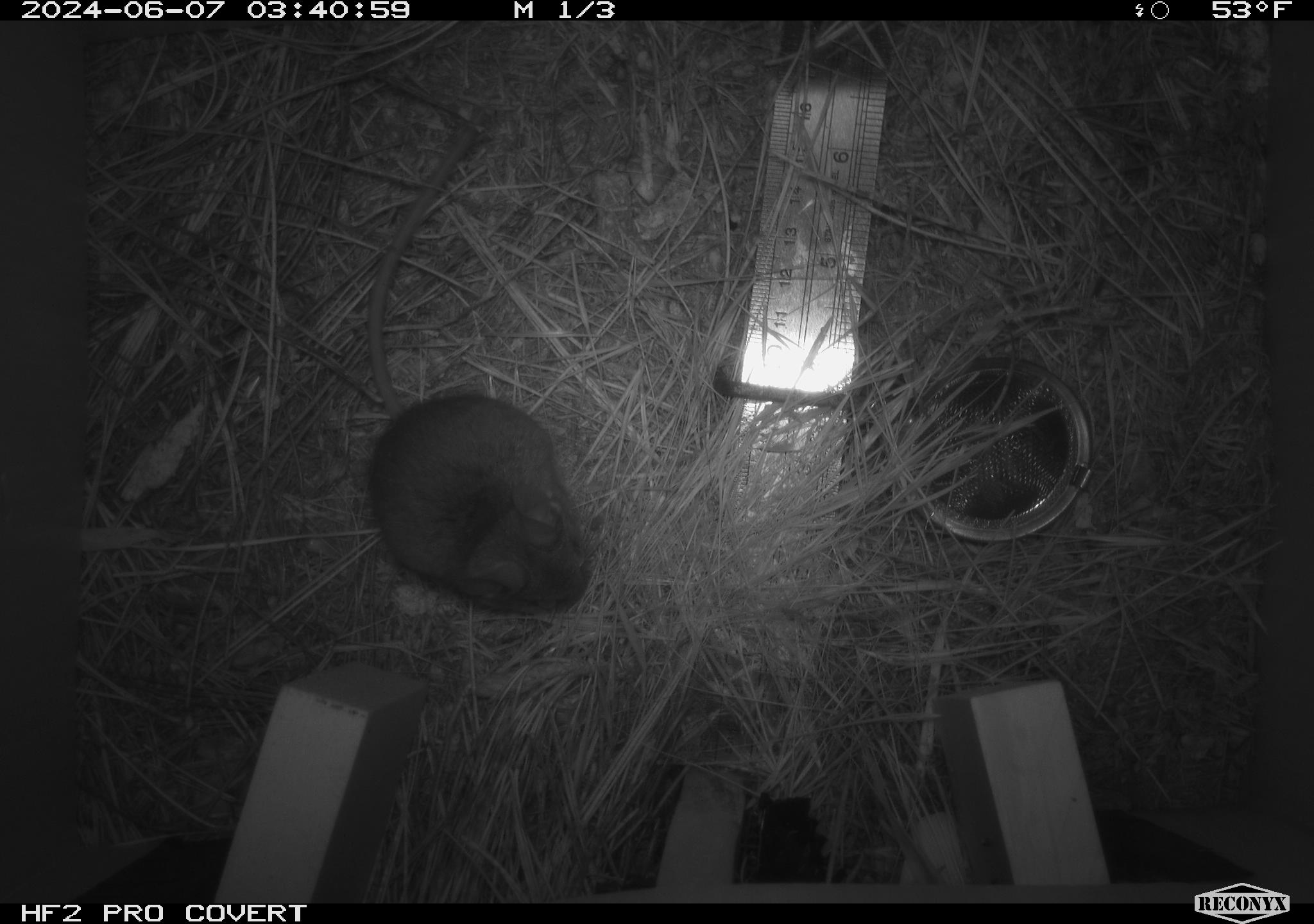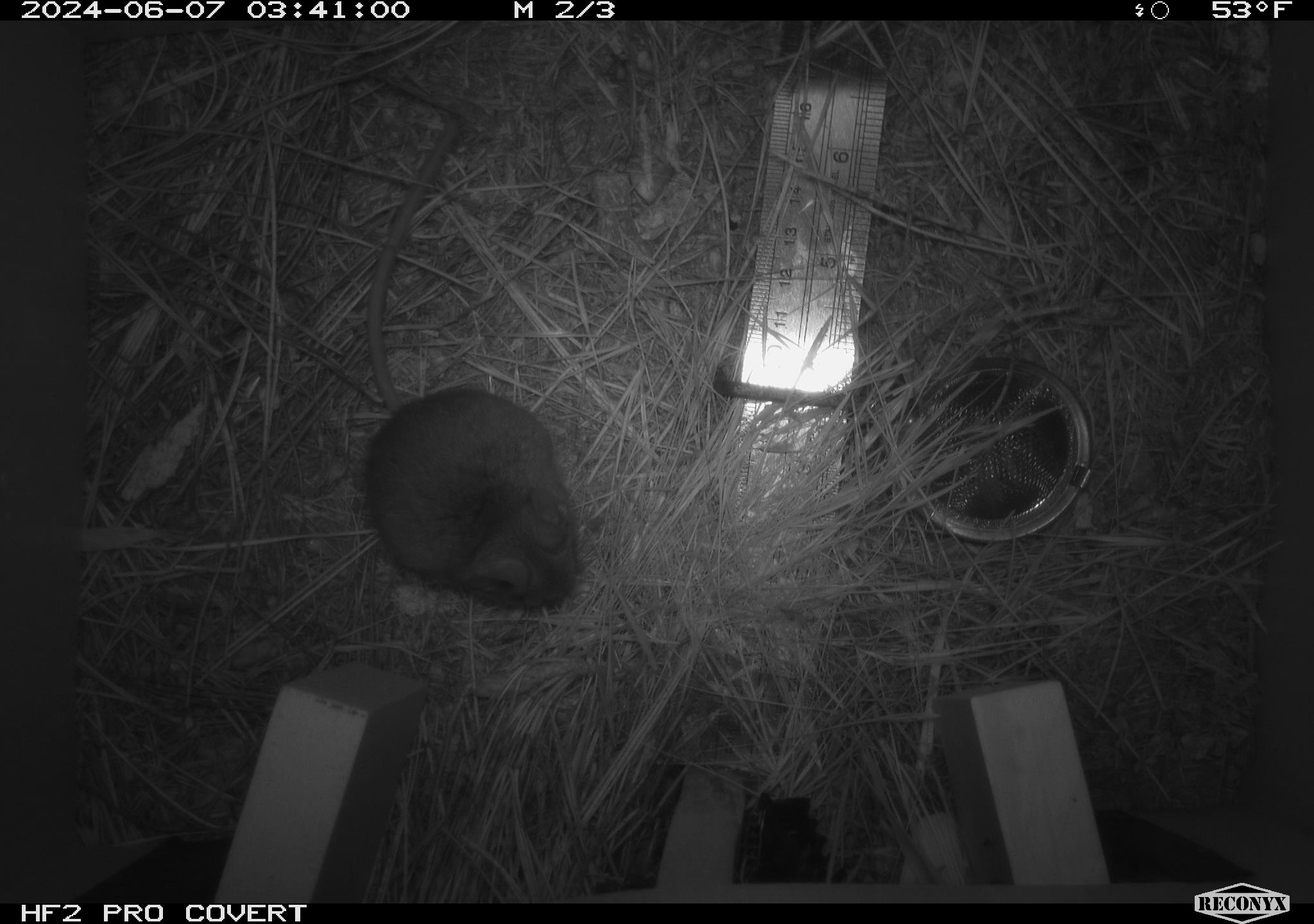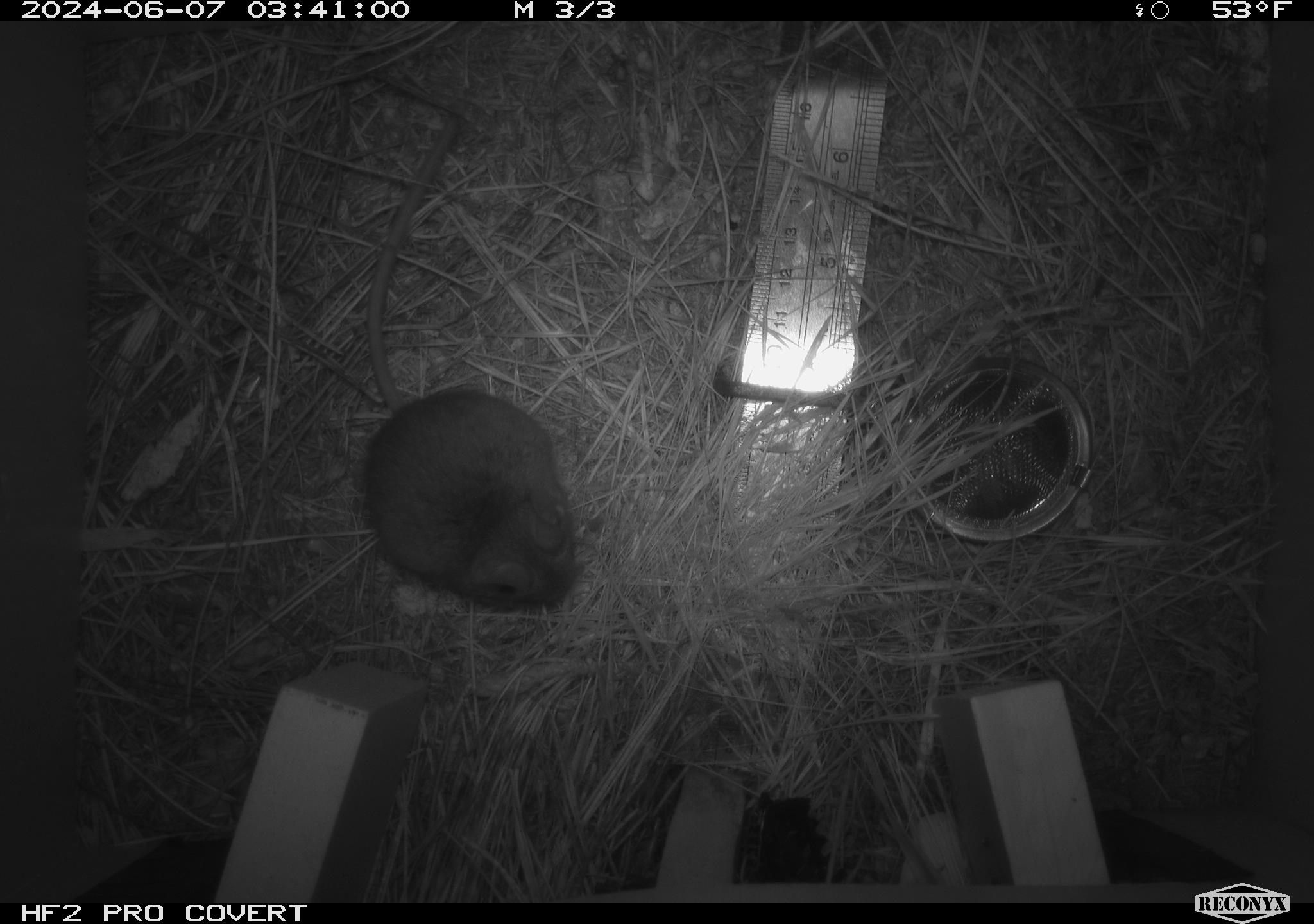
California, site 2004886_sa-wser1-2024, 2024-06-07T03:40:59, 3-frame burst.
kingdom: Animalia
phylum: Chordata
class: Mammalia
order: Rodentia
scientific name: Rodentia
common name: mouse species